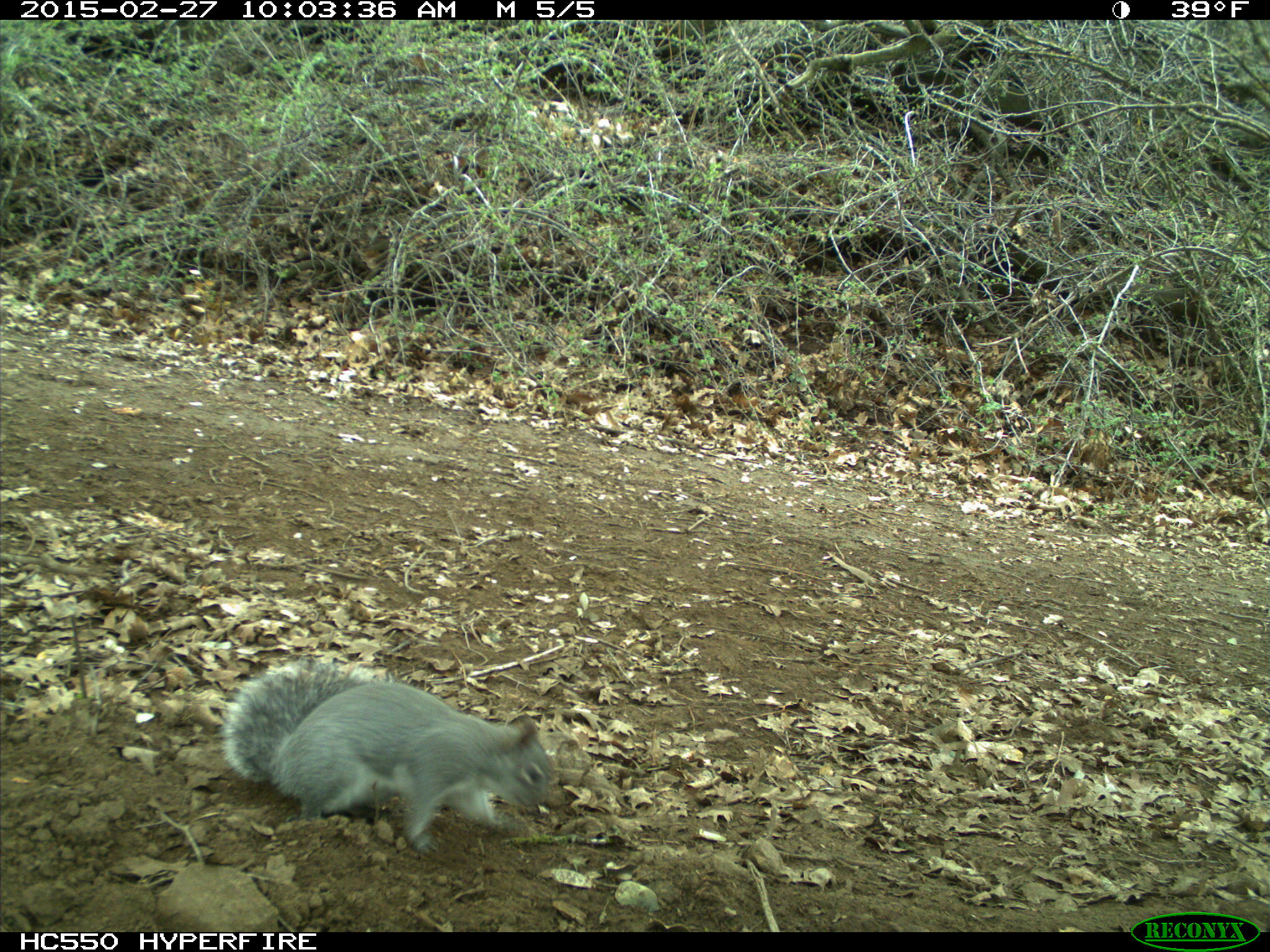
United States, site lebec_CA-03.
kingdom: Animalia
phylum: Chordata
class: Mammalia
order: Rodentia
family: Sciuridae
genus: Sciurus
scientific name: Sciurus carolinensis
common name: eastern gray squirrel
Sciurus carolinensis (eastern gray squirrel).